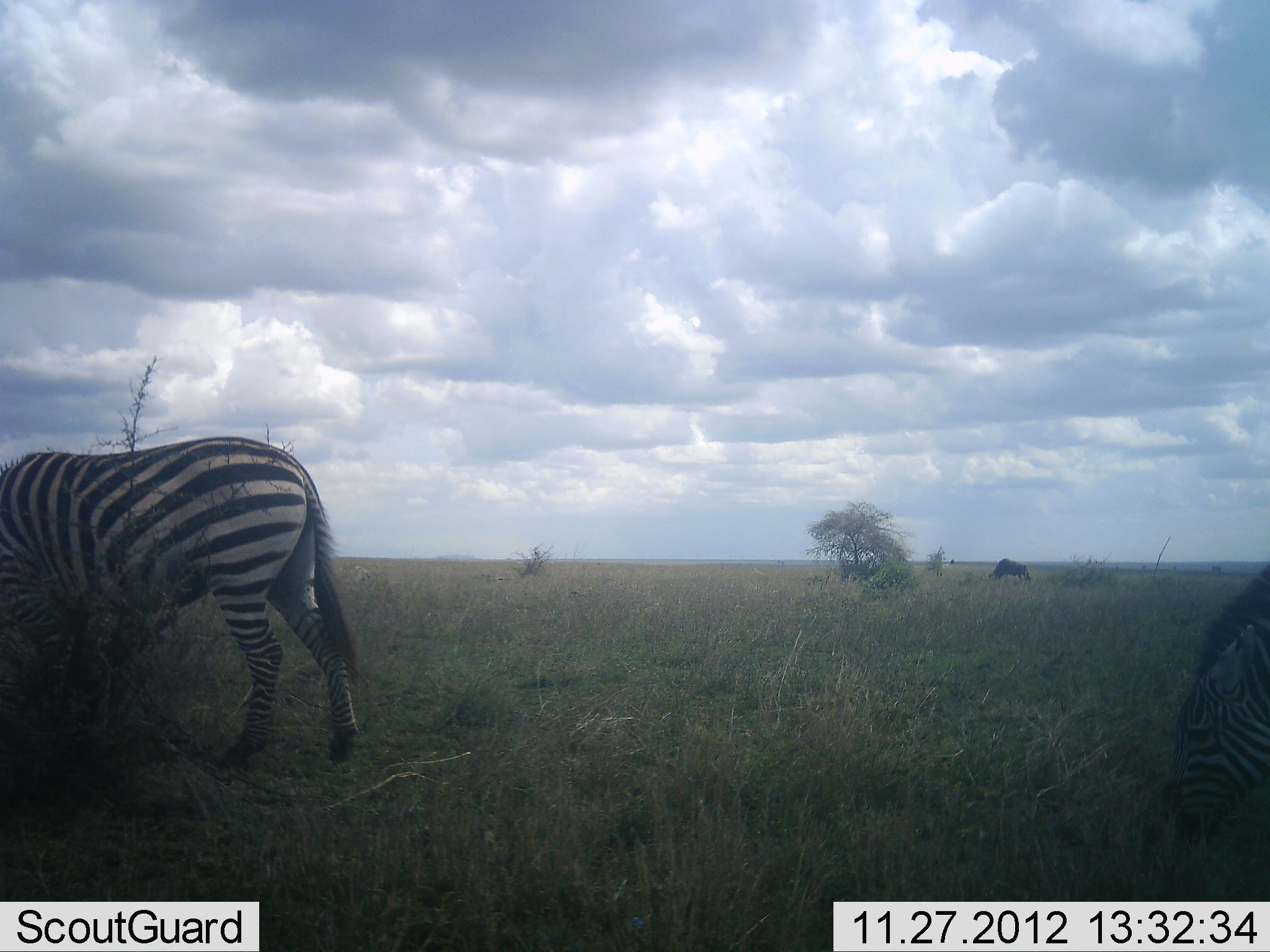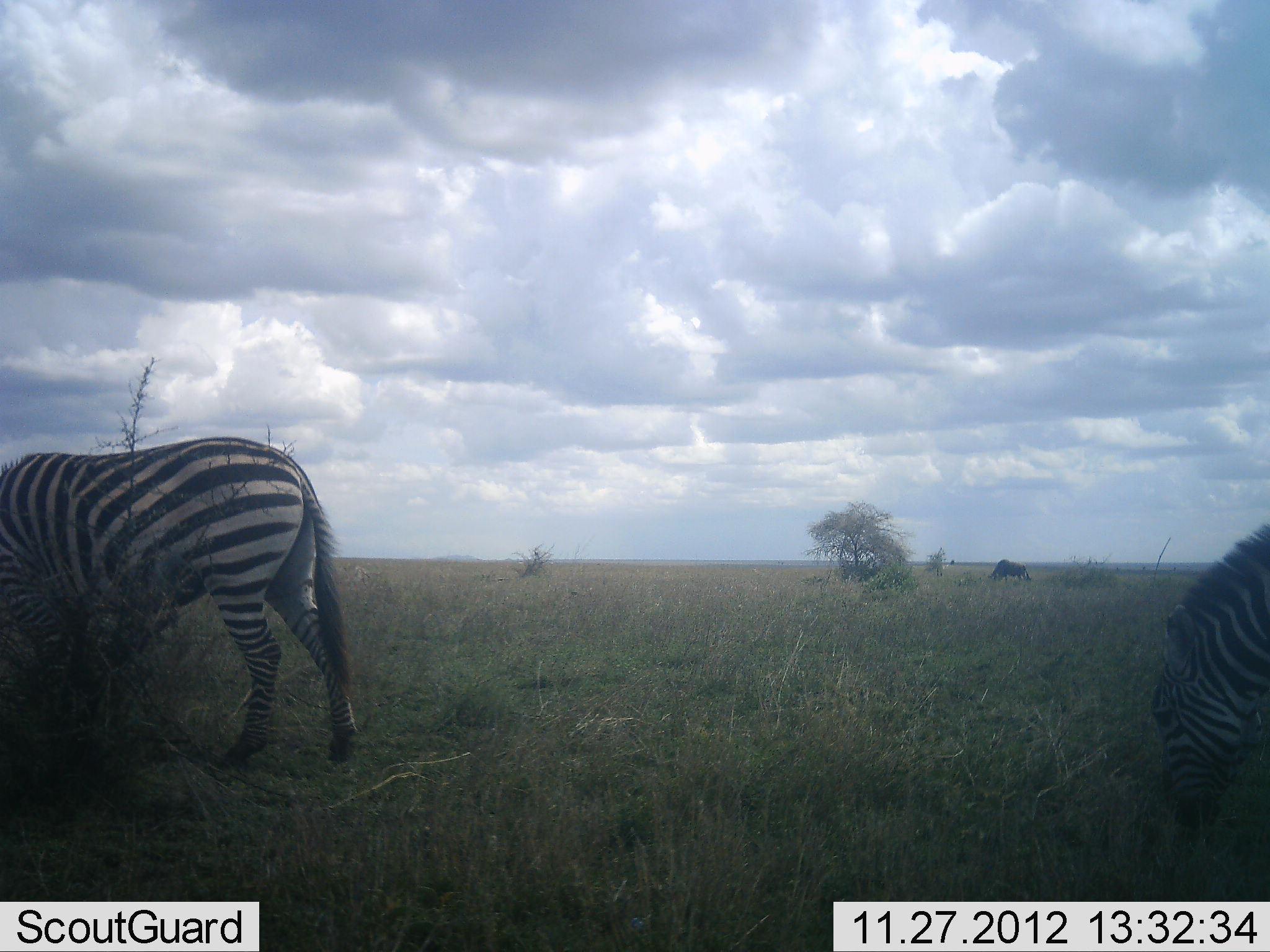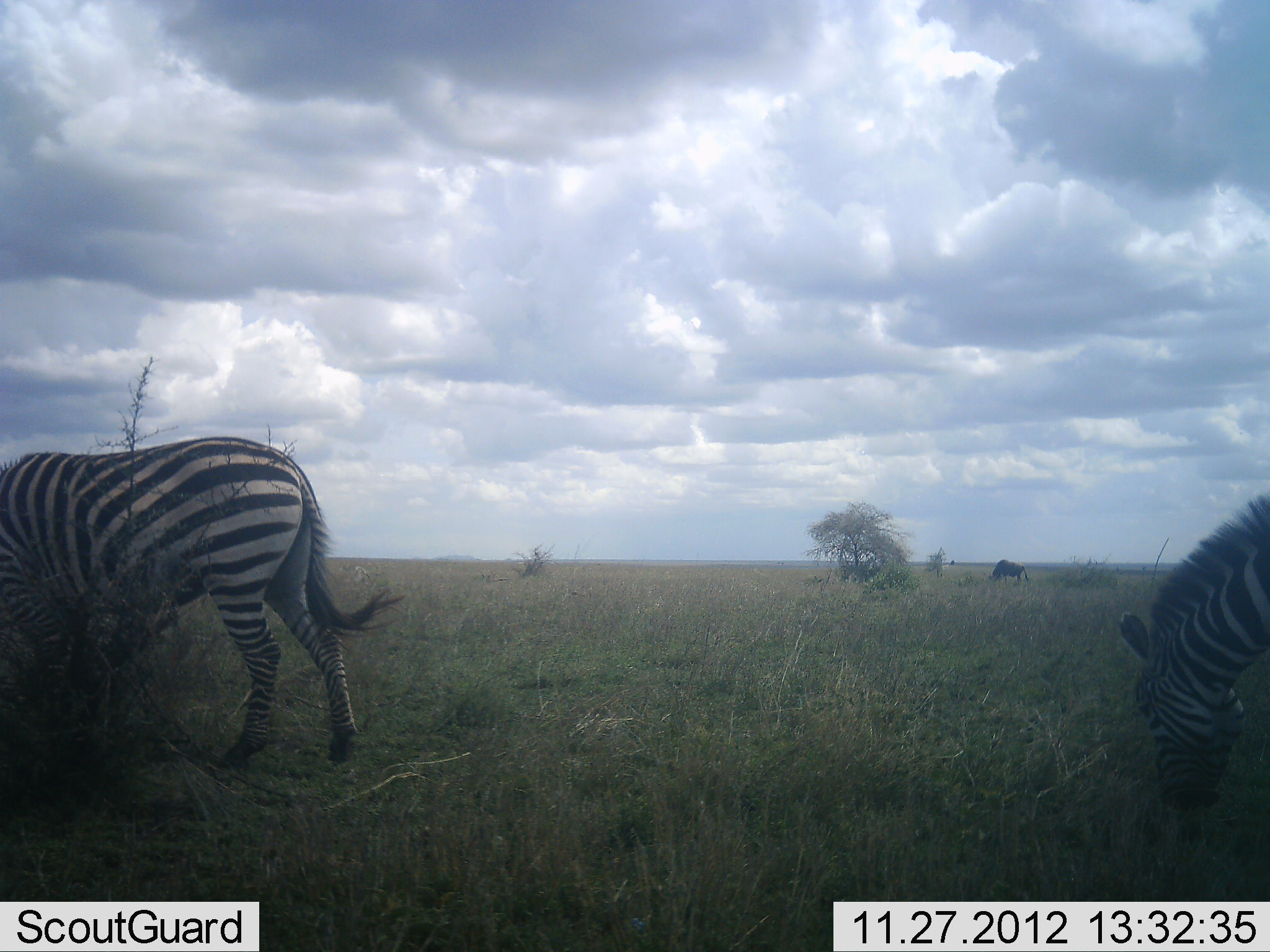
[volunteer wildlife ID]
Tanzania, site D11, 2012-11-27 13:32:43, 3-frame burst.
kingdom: Animalia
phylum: Chordata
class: Mammalia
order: Perissodactyla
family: Equidae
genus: Equus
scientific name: Equus quagga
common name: plains zebra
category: zebra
Zebra (plains zebra) (Equus quagga), count 2. Behavior (volunteer vote fractions): standing 17%, resting 0%, moving 11%, interacting 0%. Young present (vote fraction): 0%. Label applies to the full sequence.